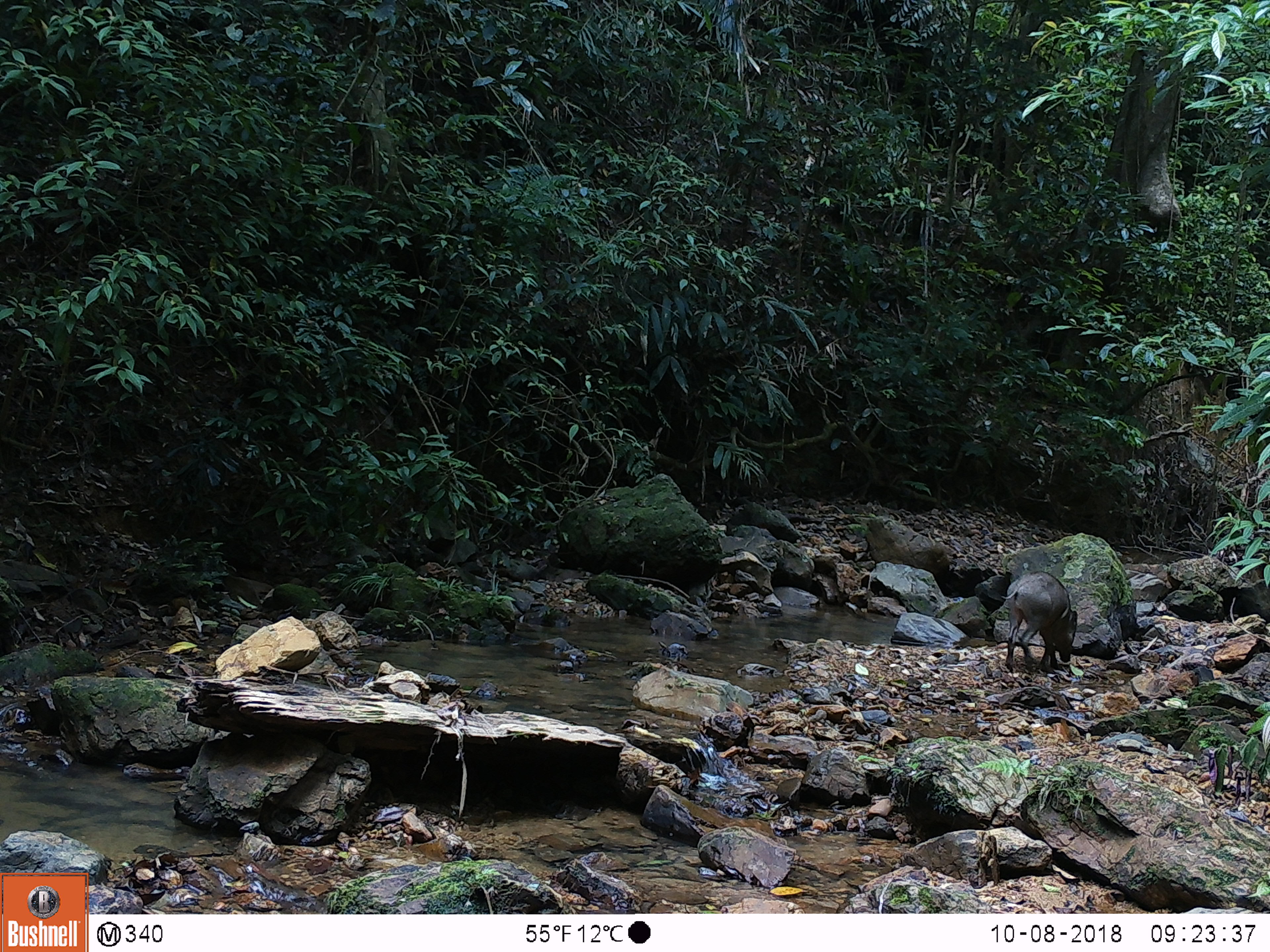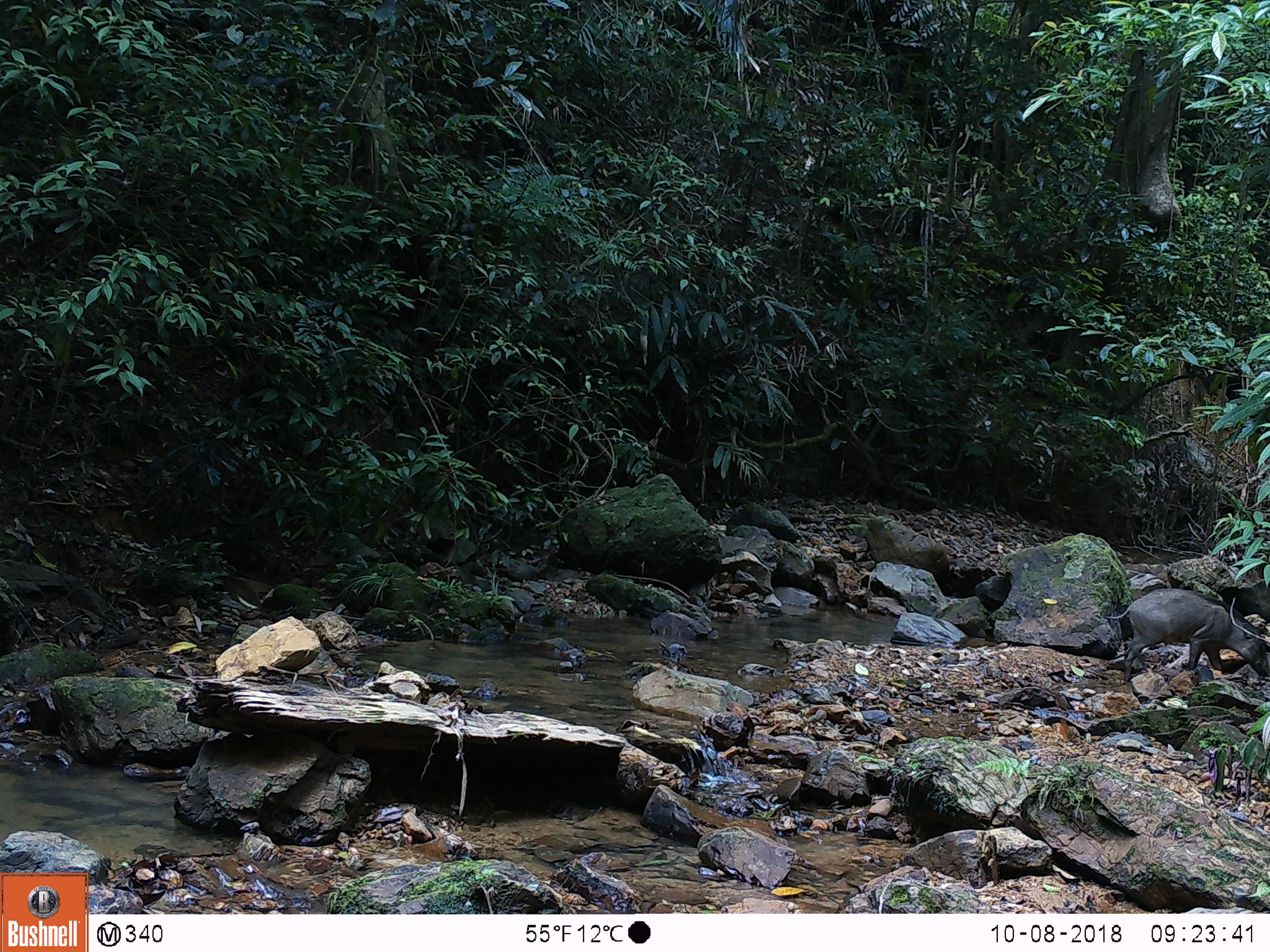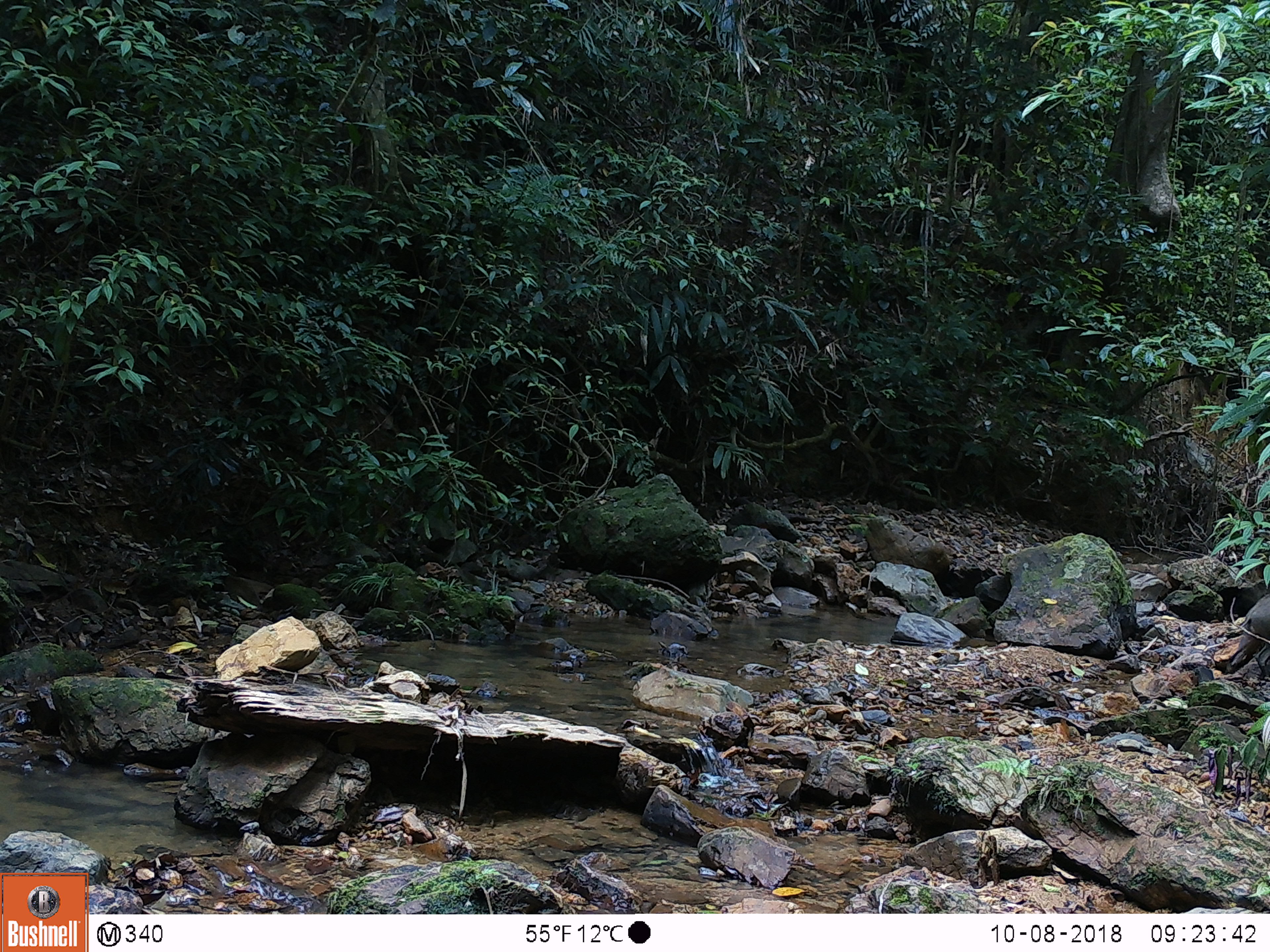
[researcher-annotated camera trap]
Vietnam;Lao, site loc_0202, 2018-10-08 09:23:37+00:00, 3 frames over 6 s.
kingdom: Animalia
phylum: Chordata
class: Mammalia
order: Artiodactyla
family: Suidae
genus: Sus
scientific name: Sus scrofa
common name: eurasian wild pig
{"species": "eurasian wild pig (Sus scrofa)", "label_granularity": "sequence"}